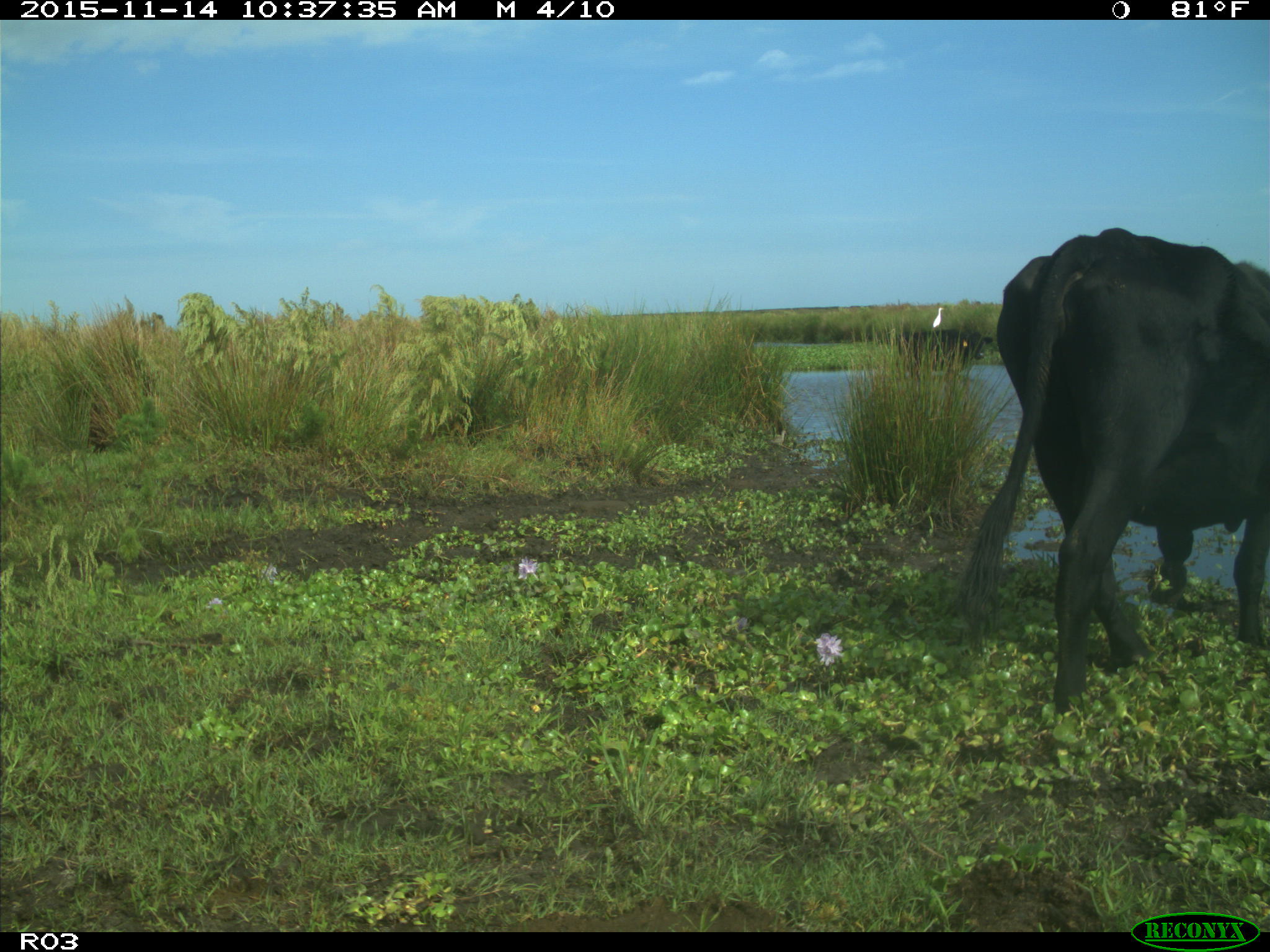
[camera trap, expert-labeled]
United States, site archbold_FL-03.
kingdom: Animalia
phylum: Chordata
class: Mammalia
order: Artiodactyla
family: Bovidae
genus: Bos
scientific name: Bos taurus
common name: domestic cow